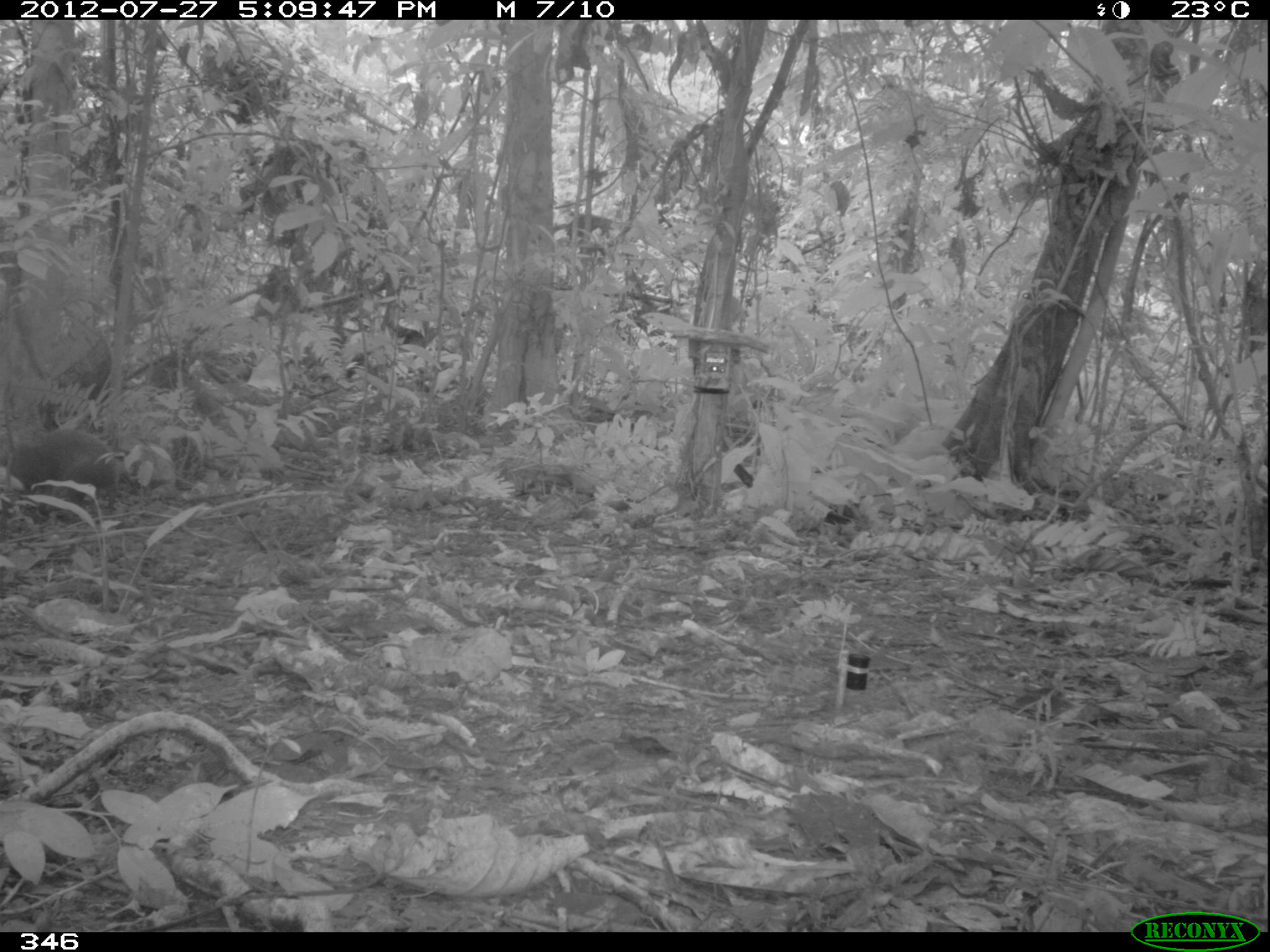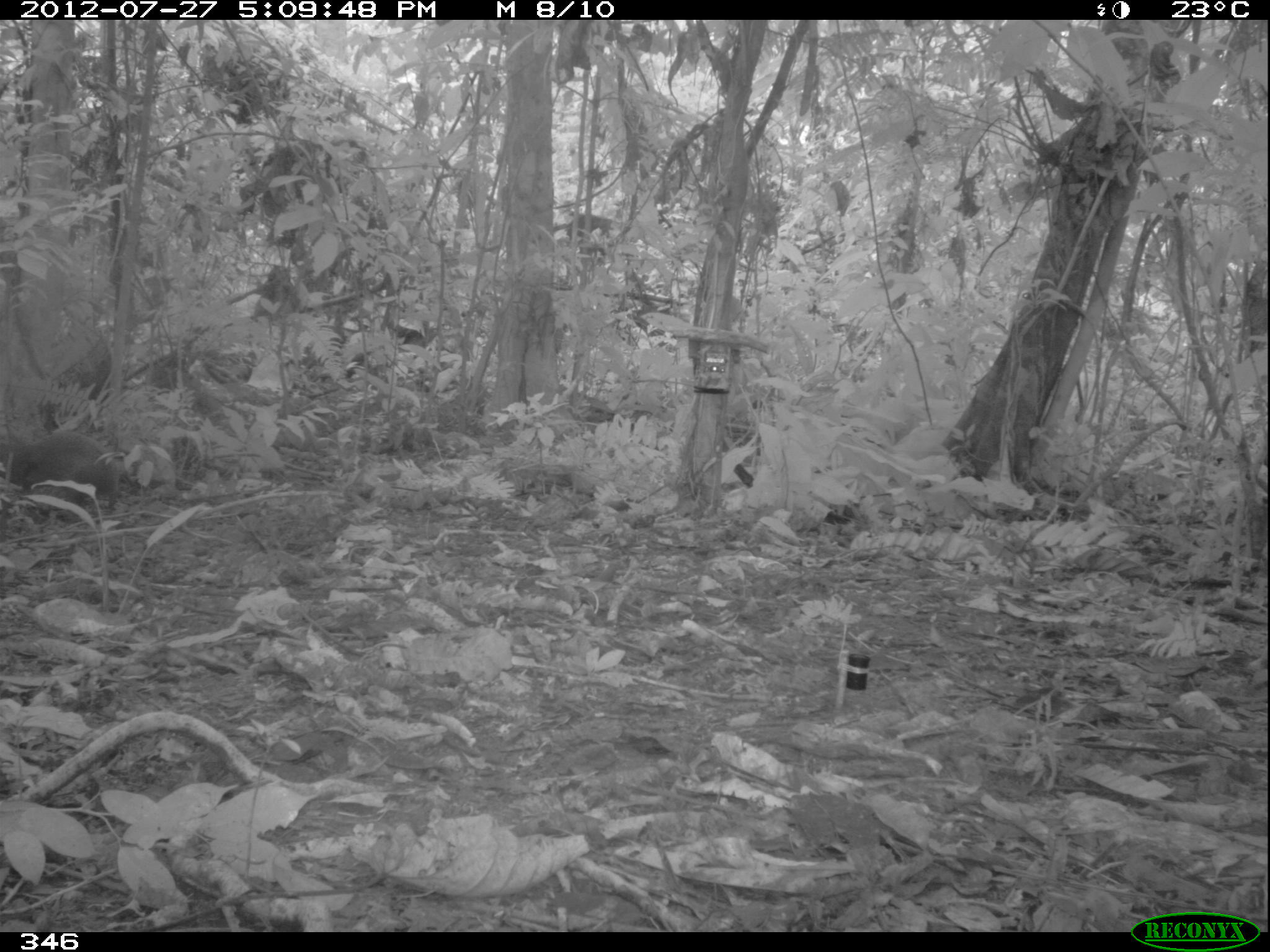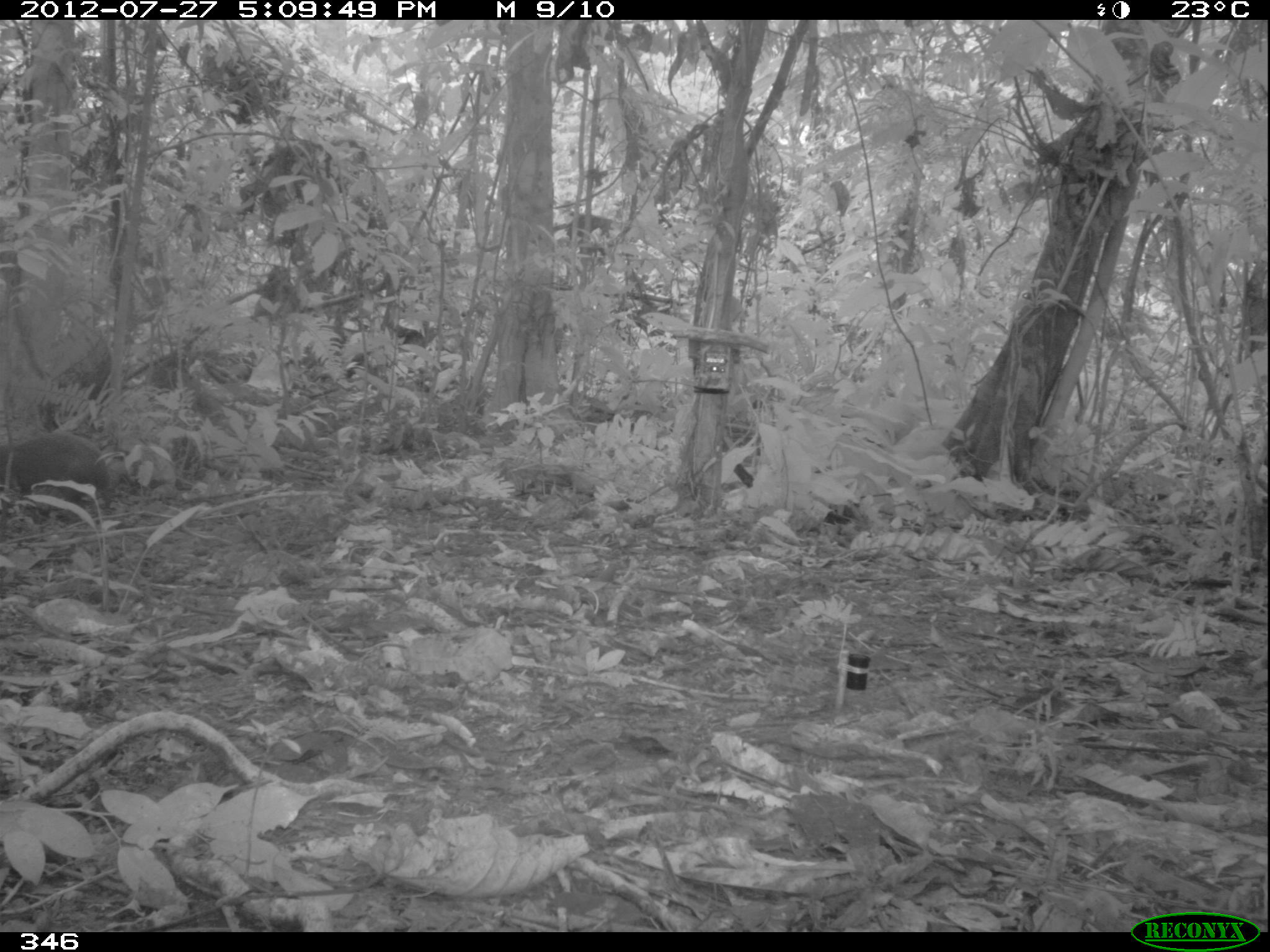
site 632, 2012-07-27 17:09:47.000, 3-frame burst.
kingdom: Animalia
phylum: Chordata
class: Mammalia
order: Rodentia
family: Dasyproctidae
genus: Dasyprocta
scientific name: Dasyprocta punctata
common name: central american agouti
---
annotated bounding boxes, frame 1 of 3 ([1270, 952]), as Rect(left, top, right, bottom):
dasyprocta punctata: Rect(0, 430, 113, 510)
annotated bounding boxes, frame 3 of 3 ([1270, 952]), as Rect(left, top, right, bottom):
dasyprocta punctata: Rect(1, 429, 111, 516)